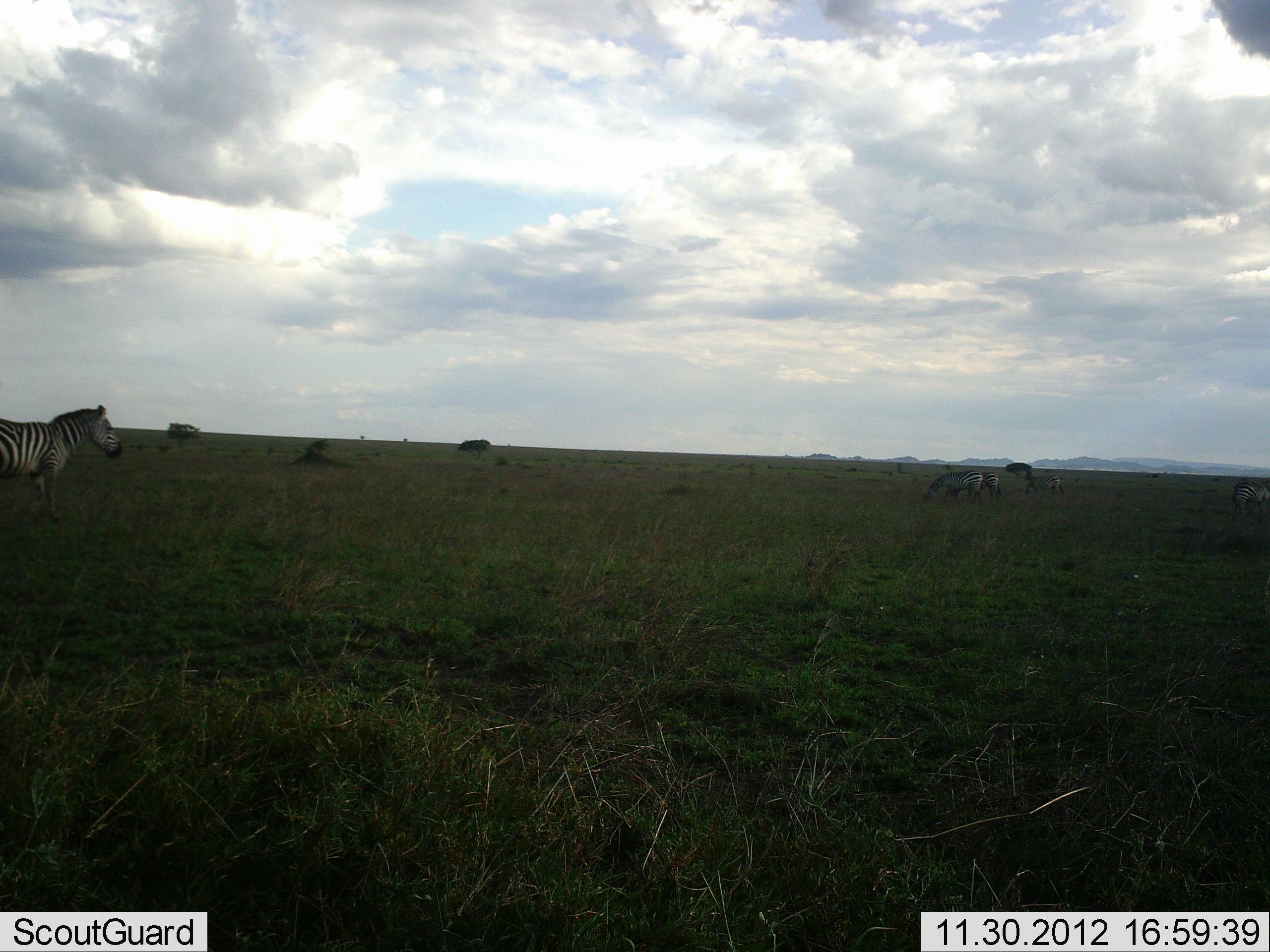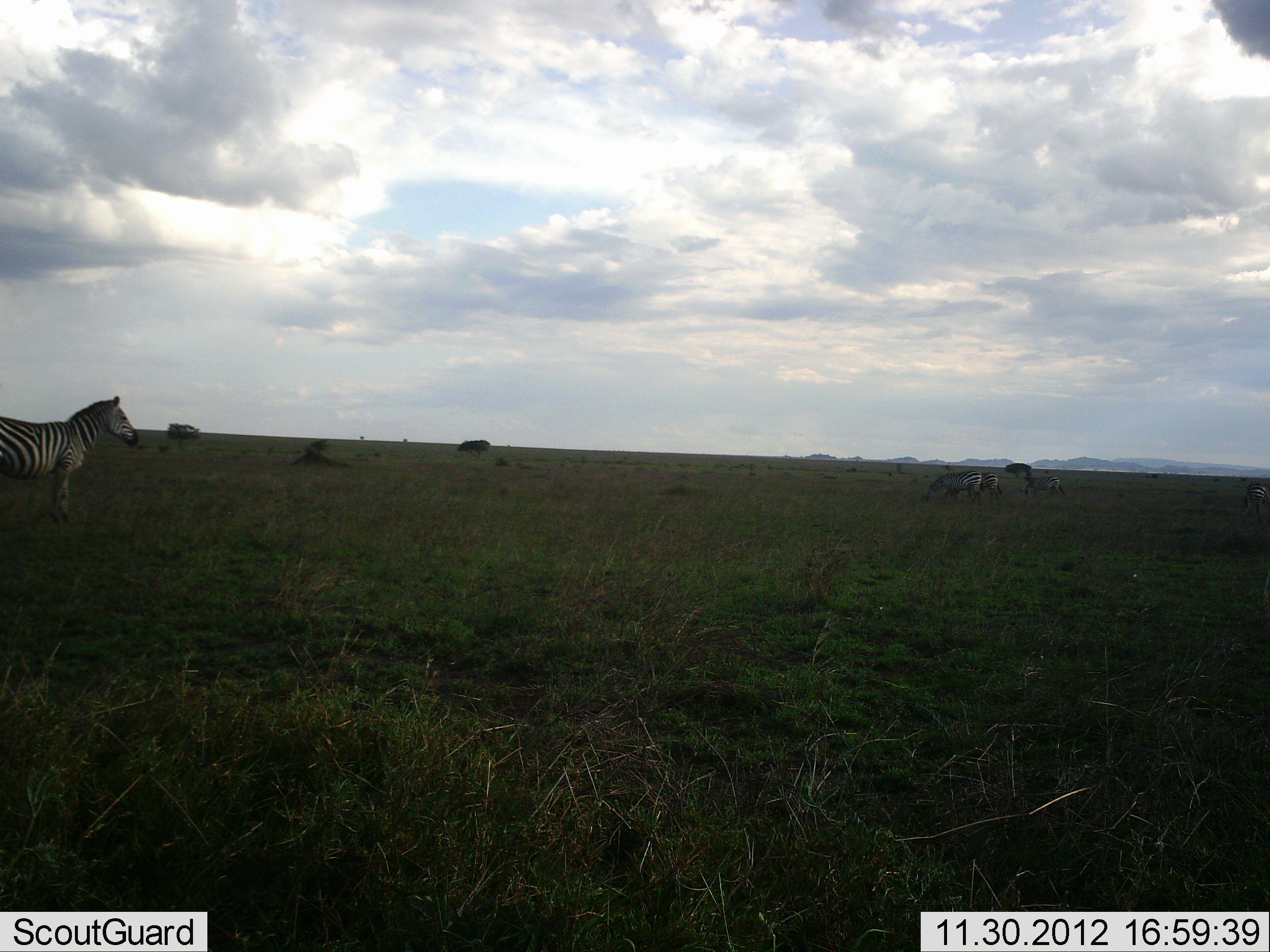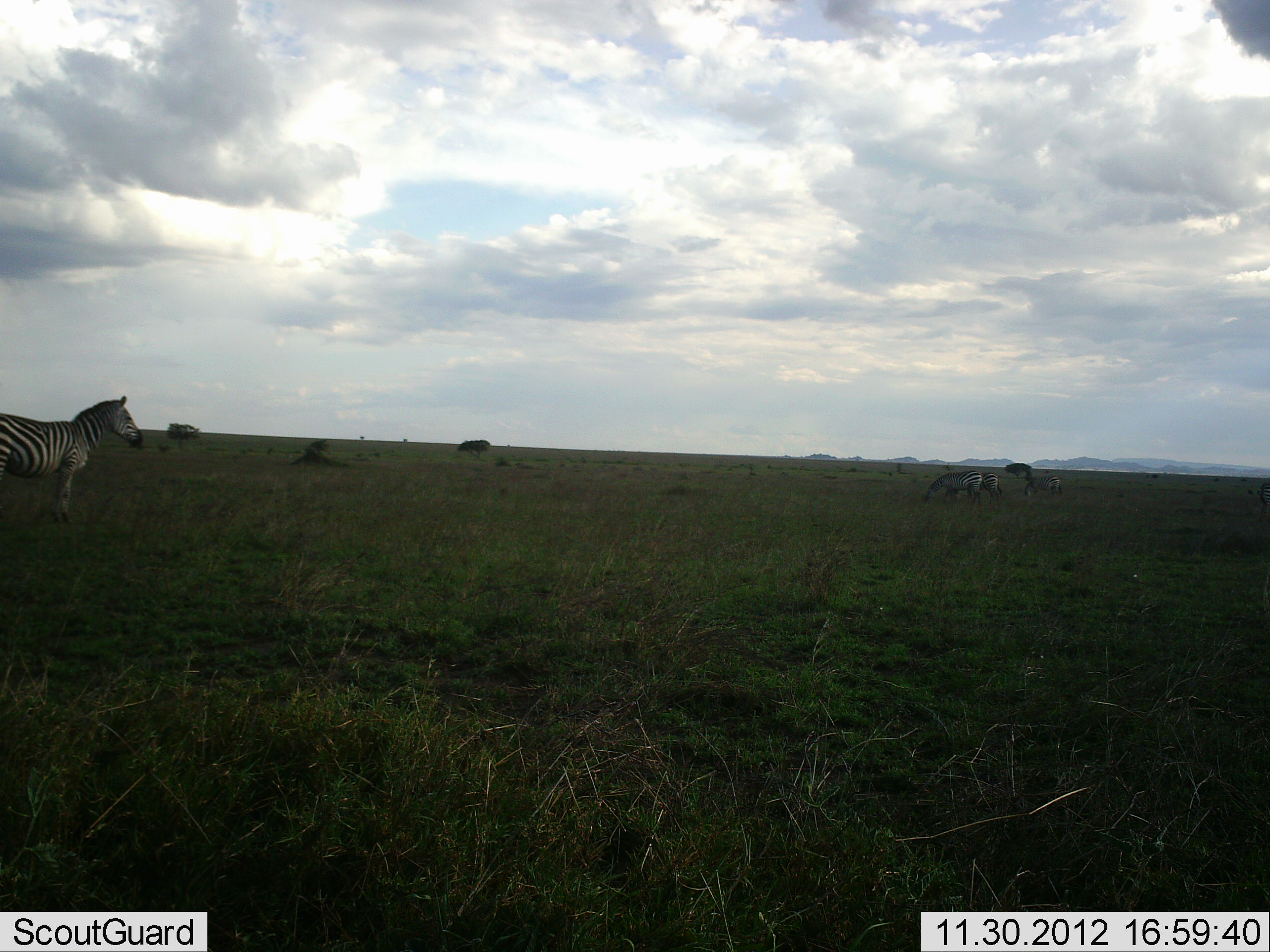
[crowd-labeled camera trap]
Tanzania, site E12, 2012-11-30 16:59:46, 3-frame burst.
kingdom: Animalia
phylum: Chordata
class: Mammalia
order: Perissodactyla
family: Equidae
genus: Equus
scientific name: Equus quagga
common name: plains zebra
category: zebra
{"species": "zebra (plains zebra) (Equus quagga)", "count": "5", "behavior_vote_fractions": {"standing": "60%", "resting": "0%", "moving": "40%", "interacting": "0%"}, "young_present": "0%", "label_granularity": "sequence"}